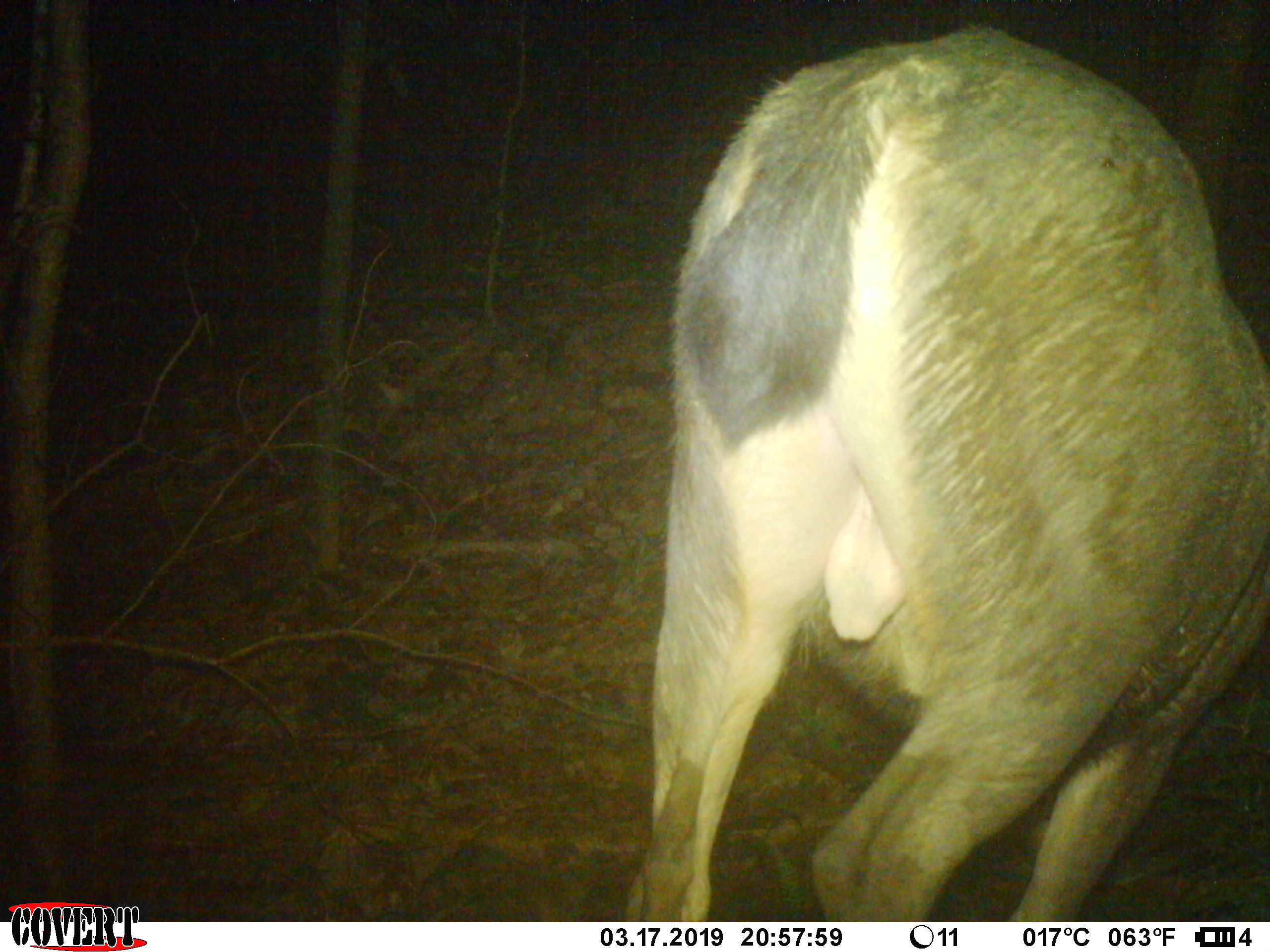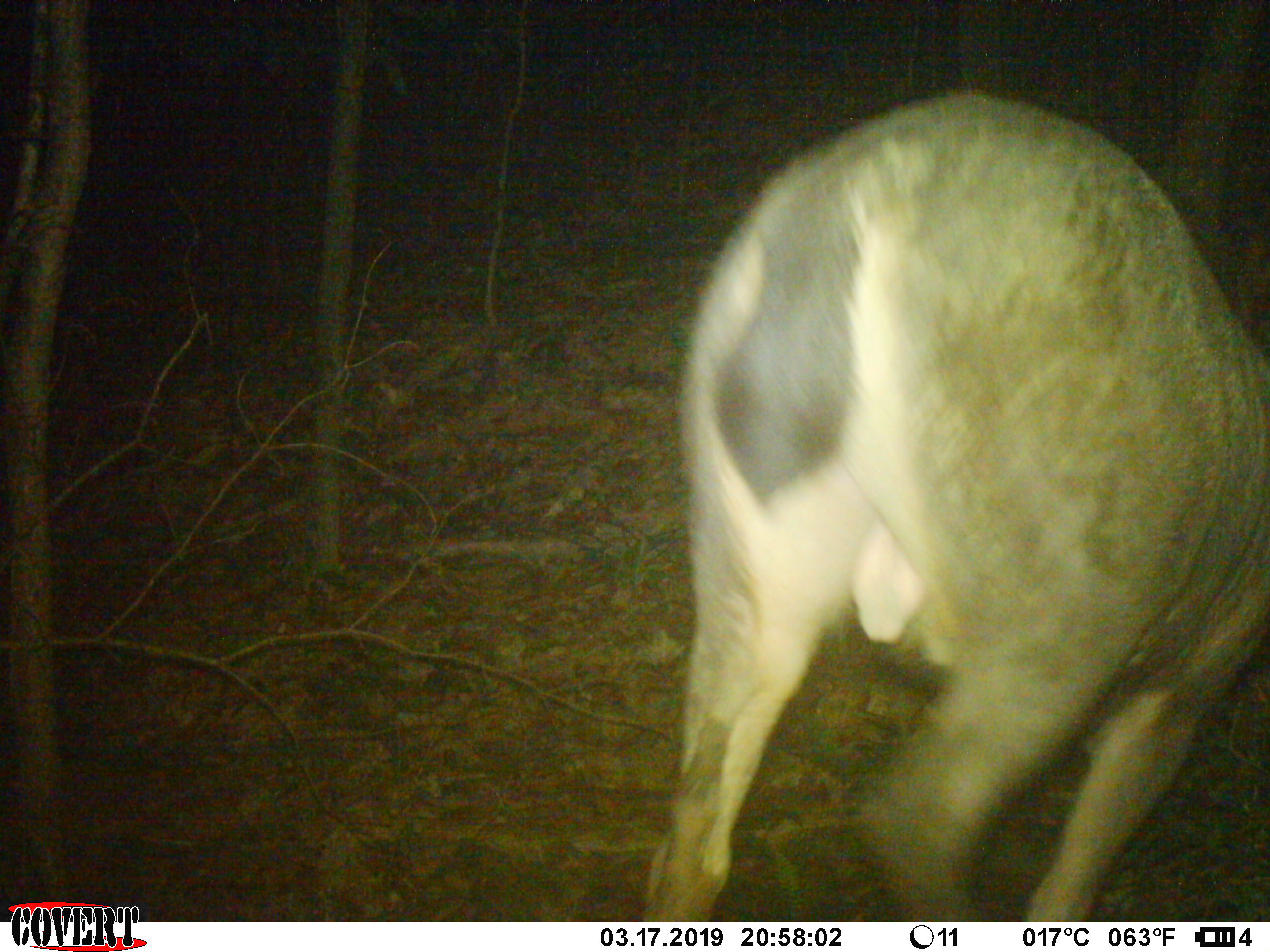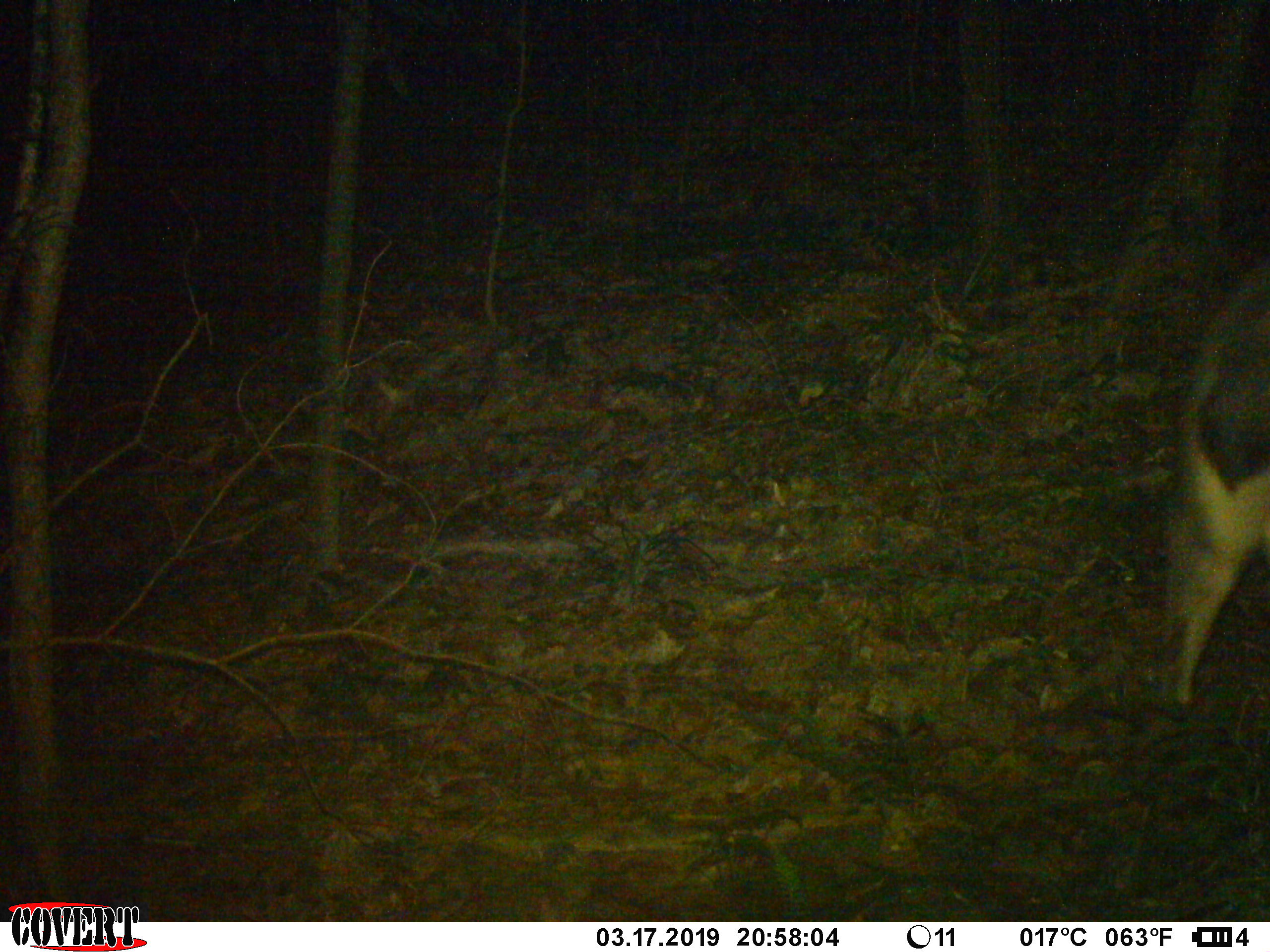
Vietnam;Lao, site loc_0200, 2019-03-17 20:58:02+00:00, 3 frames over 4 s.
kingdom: Animalia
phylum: Chordata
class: Mammalia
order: Artiodactyla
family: Cervidae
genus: Rusa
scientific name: Rusa unicolor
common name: sambar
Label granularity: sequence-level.